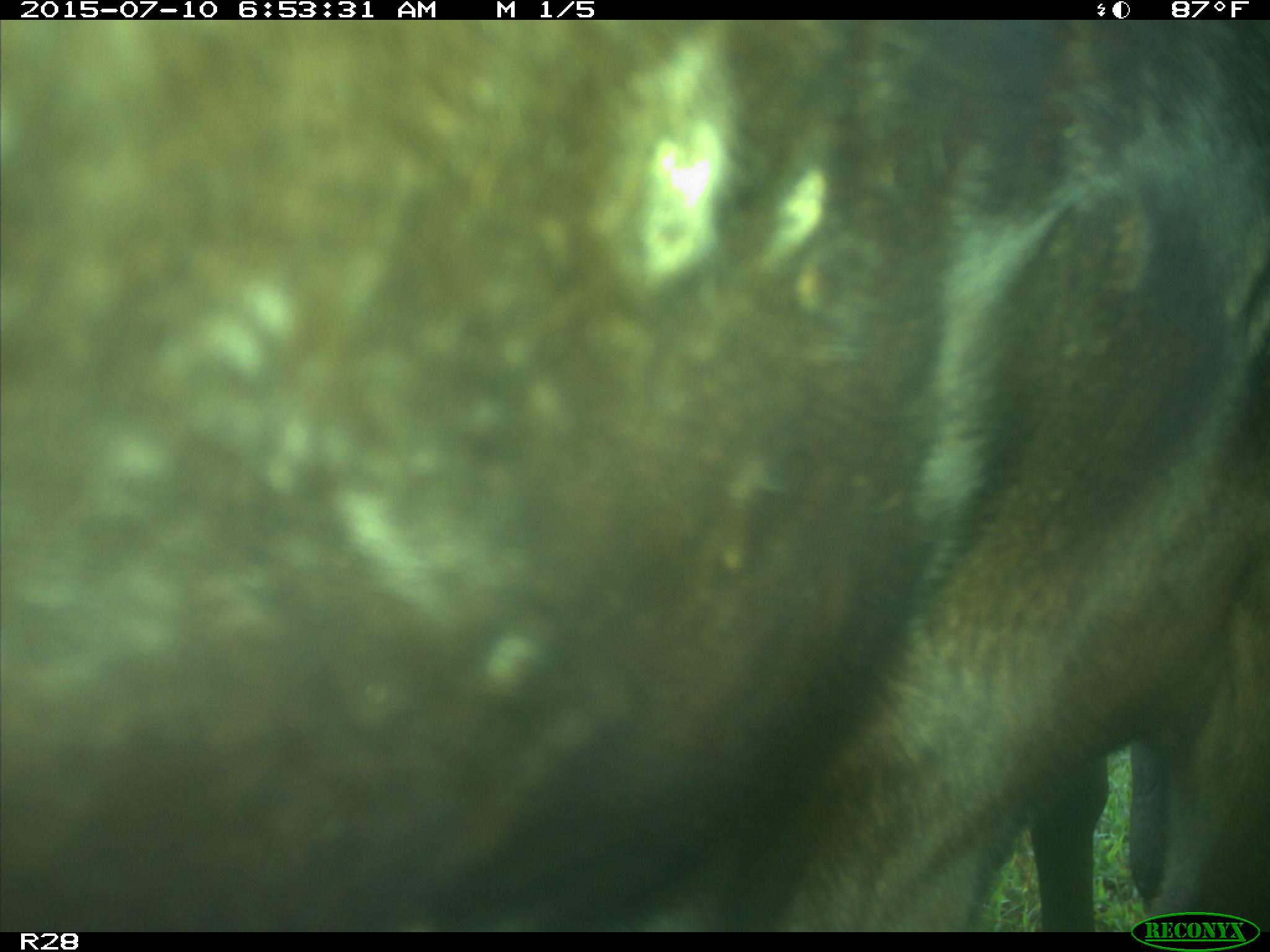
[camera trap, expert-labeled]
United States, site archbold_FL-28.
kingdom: Animalia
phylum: Chordata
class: Mammalia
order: Artiodactyla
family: Bovidae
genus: Bos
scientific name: Bos taurus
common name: domestic cow